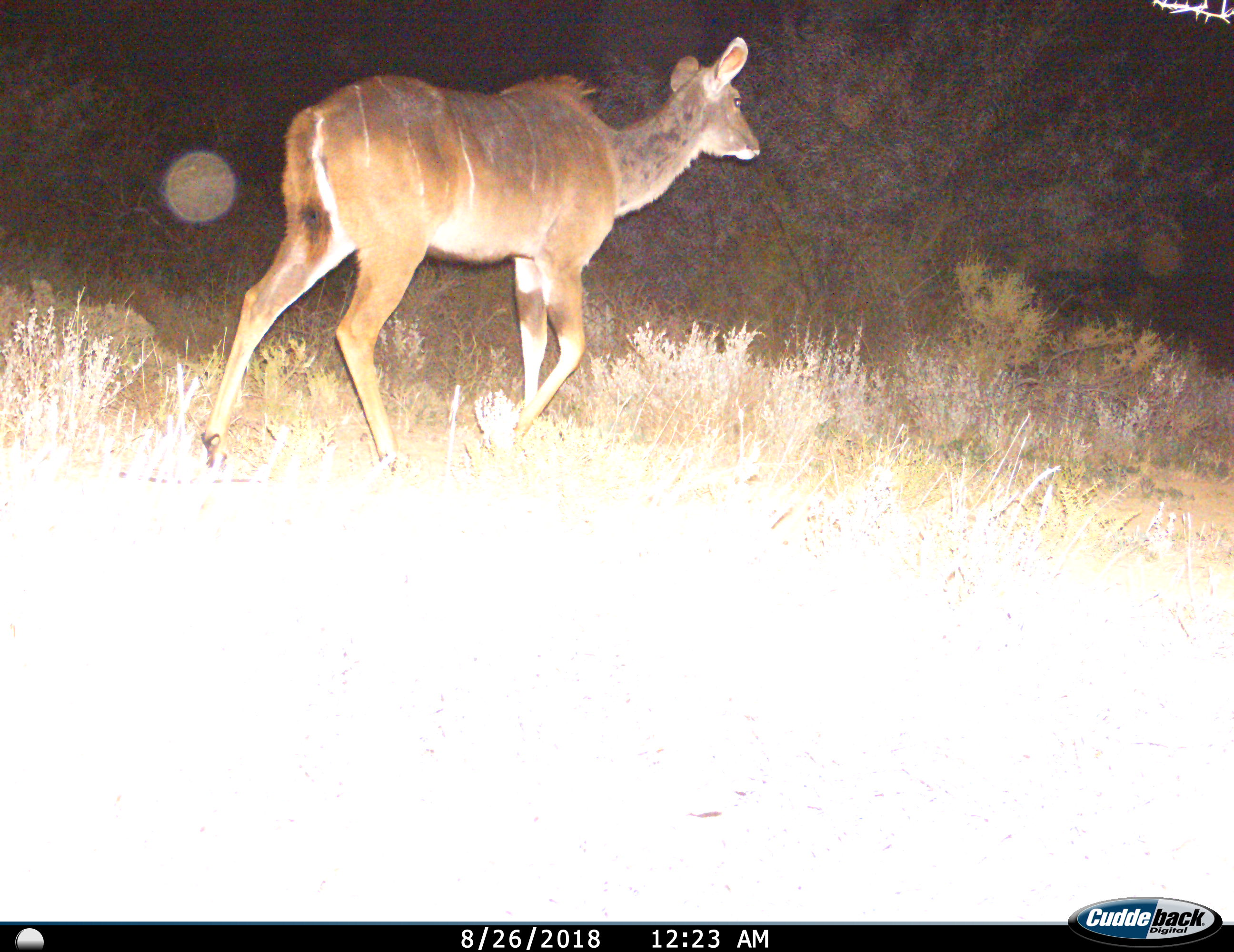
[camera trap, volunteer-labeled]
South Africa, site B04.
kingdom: Animalia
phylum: Chordata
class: Mammalia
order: Artiodactyla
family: Bovidae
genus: Tragelaphus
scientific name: Tragelaphus strepsiceros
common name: greater kudu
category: kudu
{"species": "kudu (greater kudu) (Tragelaphus strepsiceros)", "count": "1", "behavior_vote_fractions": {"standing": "0%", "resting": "0%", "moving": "100%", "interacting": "0%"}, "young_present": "0%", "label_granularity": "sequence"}